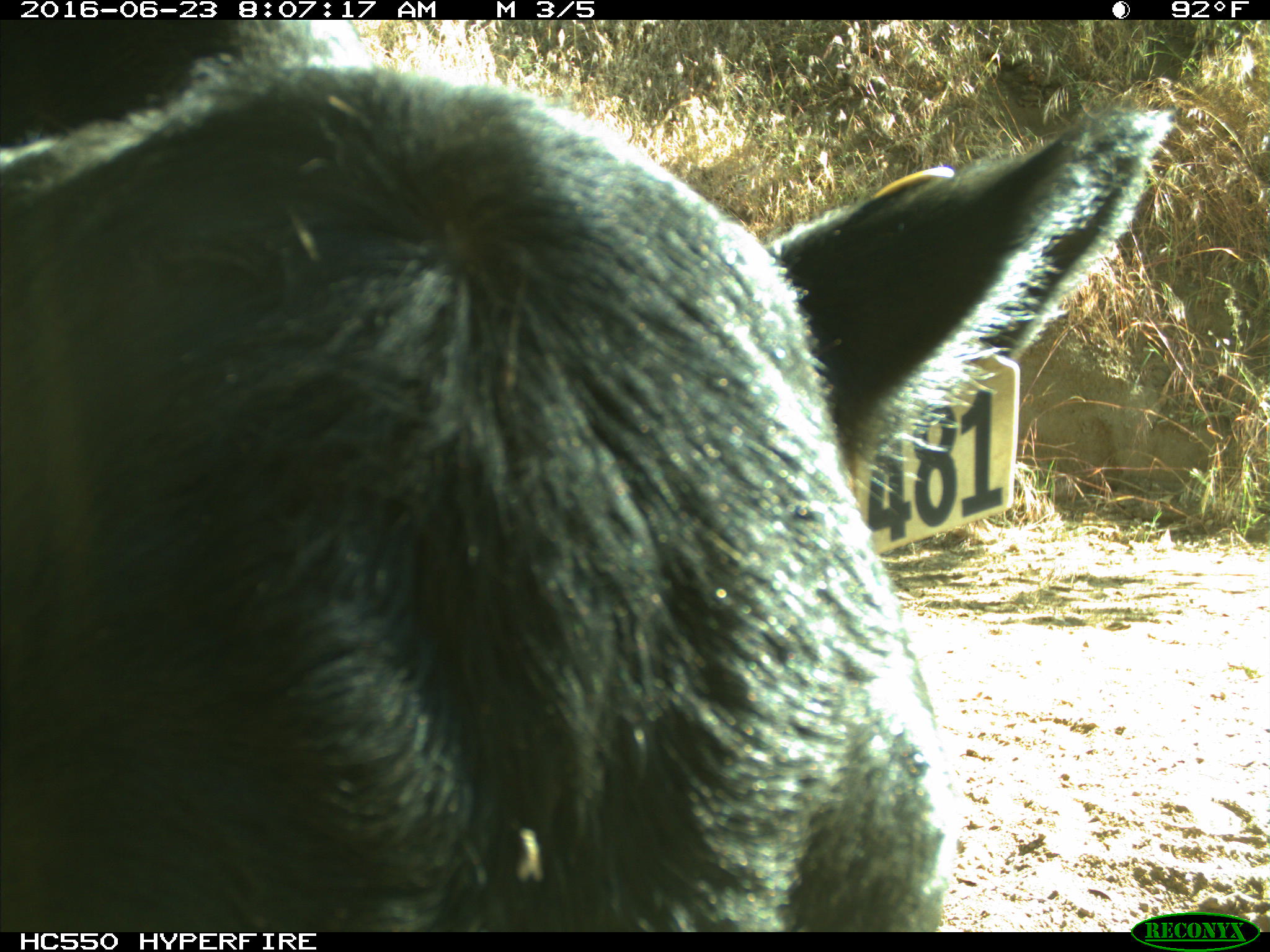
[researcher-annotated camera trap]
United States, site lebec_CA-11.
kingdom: Animalia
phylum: Chordata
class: Mammalia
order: Artiodactyla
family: Bovidae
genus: Bos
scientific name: Bos taurus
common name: domestic cow